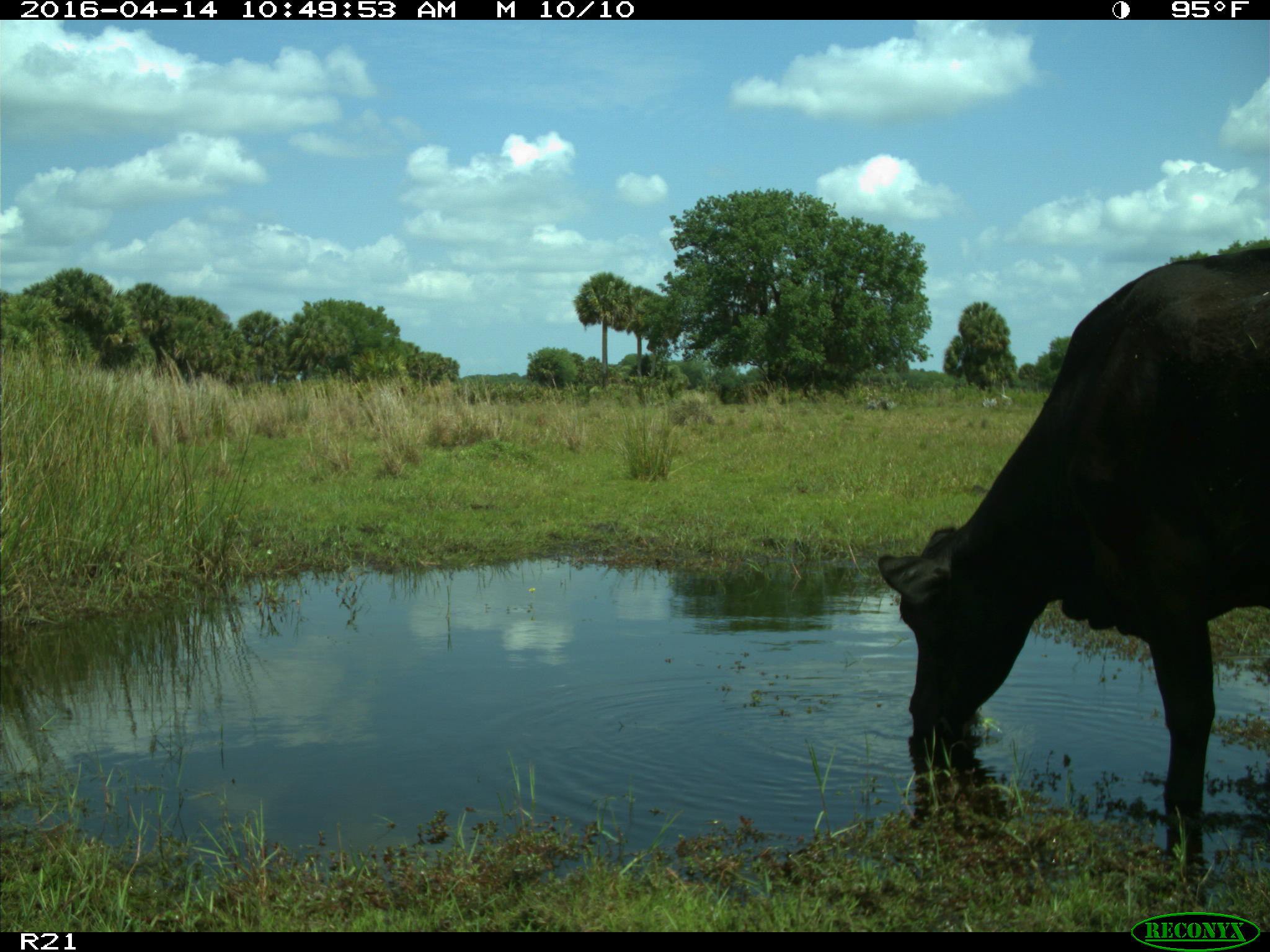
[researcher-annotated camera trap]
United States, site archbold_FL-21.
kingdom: Animalia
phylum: Chordata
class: Mammalia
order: Artiodactyla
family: Bovidae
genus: Bos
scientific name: Bos taurus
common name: domestic cow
Bos taurus (domestic cow).